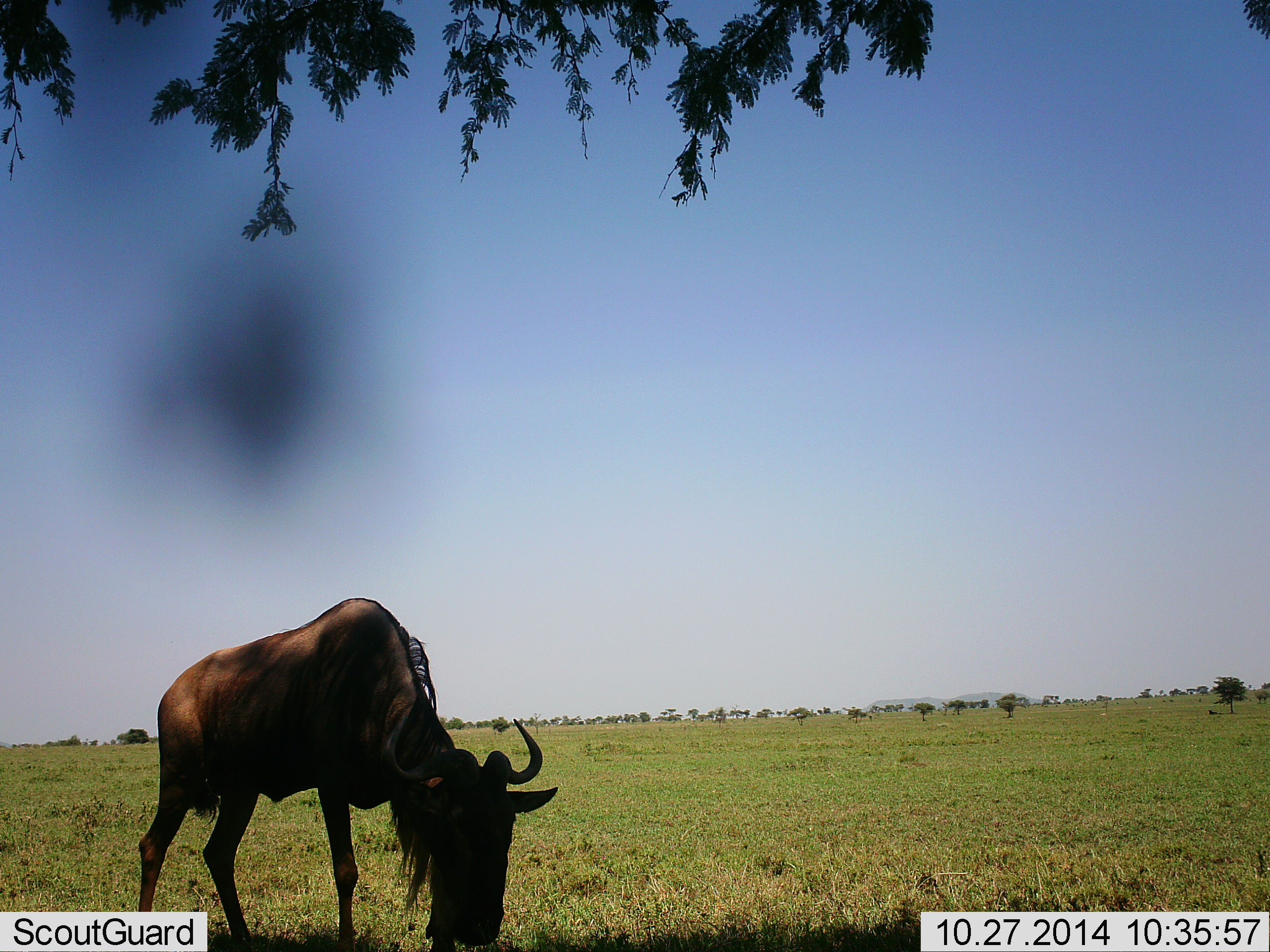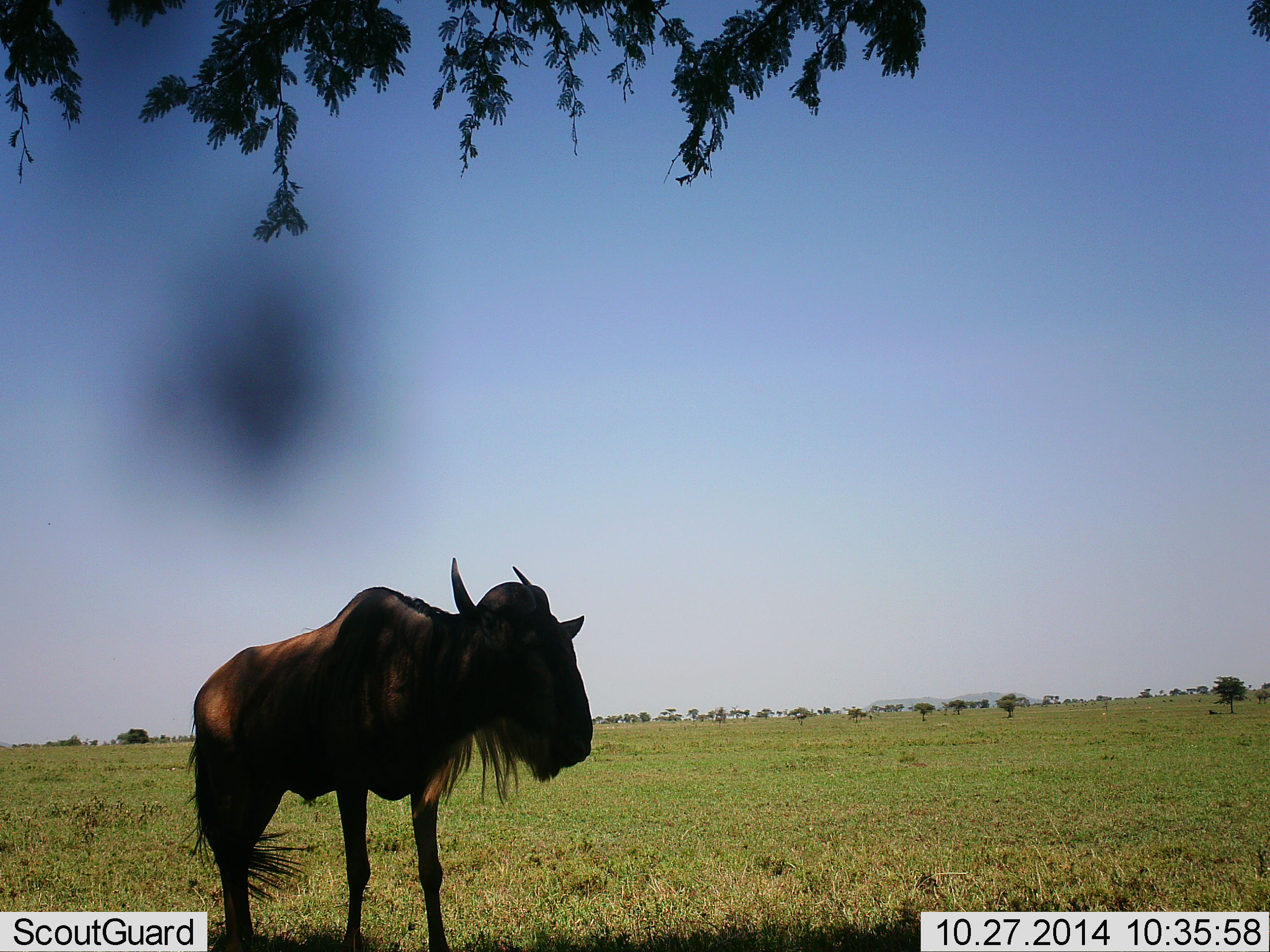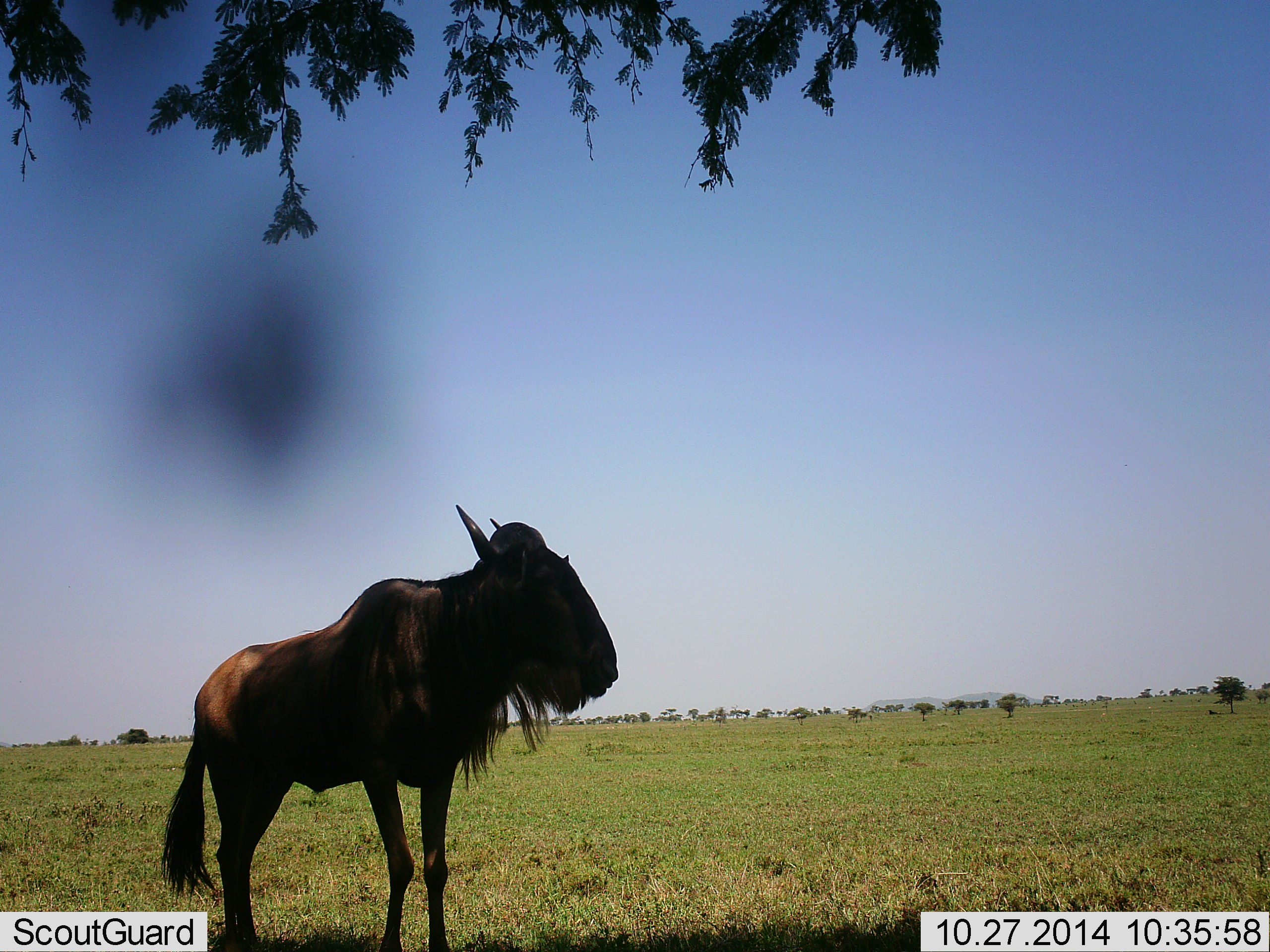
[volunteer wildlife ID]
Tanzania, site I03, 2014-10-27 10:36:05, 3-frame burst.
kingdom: Animalia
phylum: Chordata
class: Mammalia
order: Artiodactyla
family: Bovidae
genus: Connochaetes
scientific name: Connochaetes taurinus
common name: blue wildebeest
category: wildebeest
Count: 1.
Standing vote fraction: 60%.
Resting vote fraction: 0%.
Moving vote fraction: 20%.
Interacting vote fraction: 0%.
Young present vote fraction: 0%.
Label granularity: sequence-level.